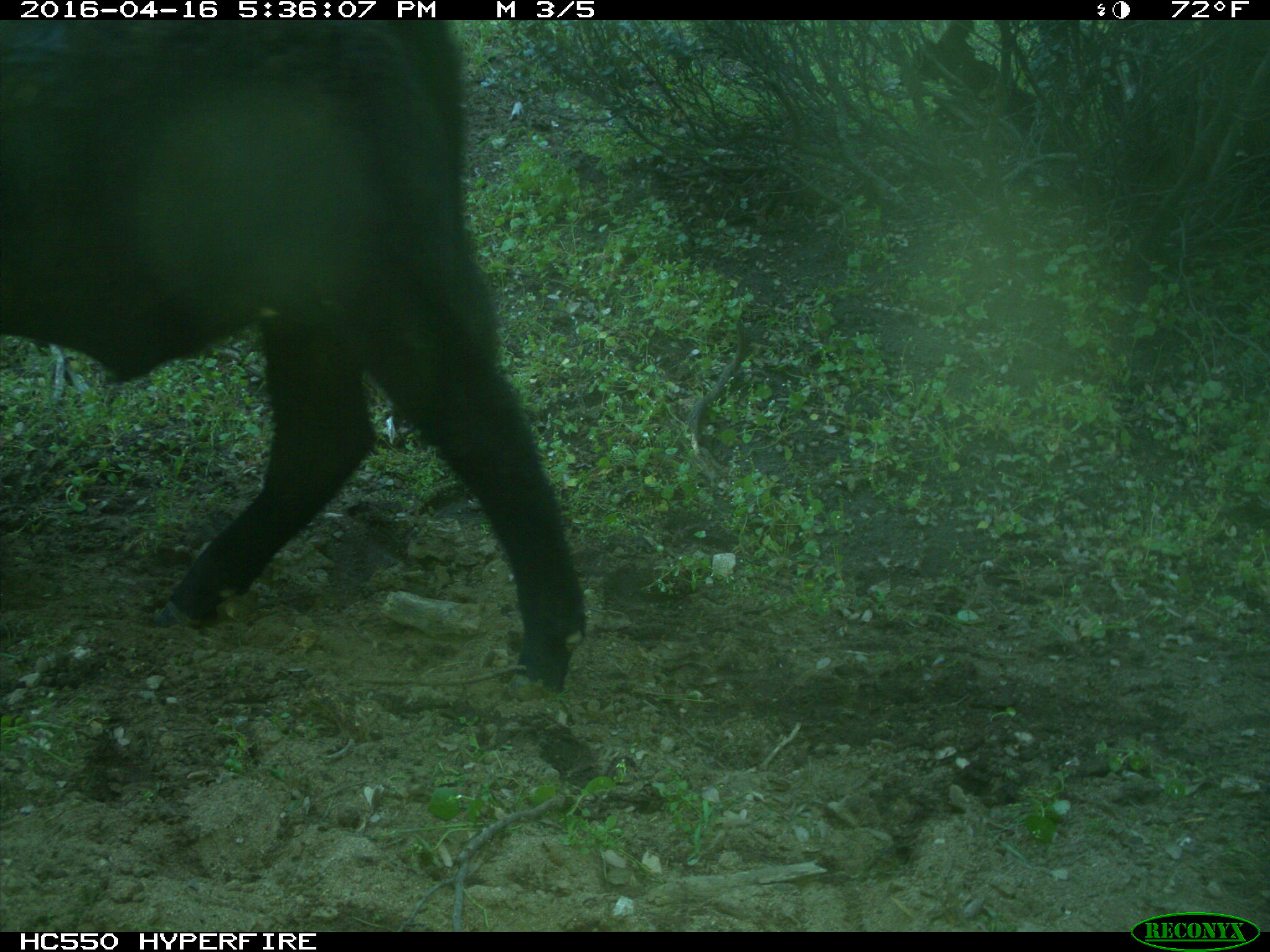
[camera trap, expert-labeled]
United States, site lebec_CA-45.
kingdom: Animalia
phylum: Chordata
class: Mammalia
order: Artiodactyla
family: Bovidae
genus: Bos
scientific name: Bos taurus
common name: domestic cow